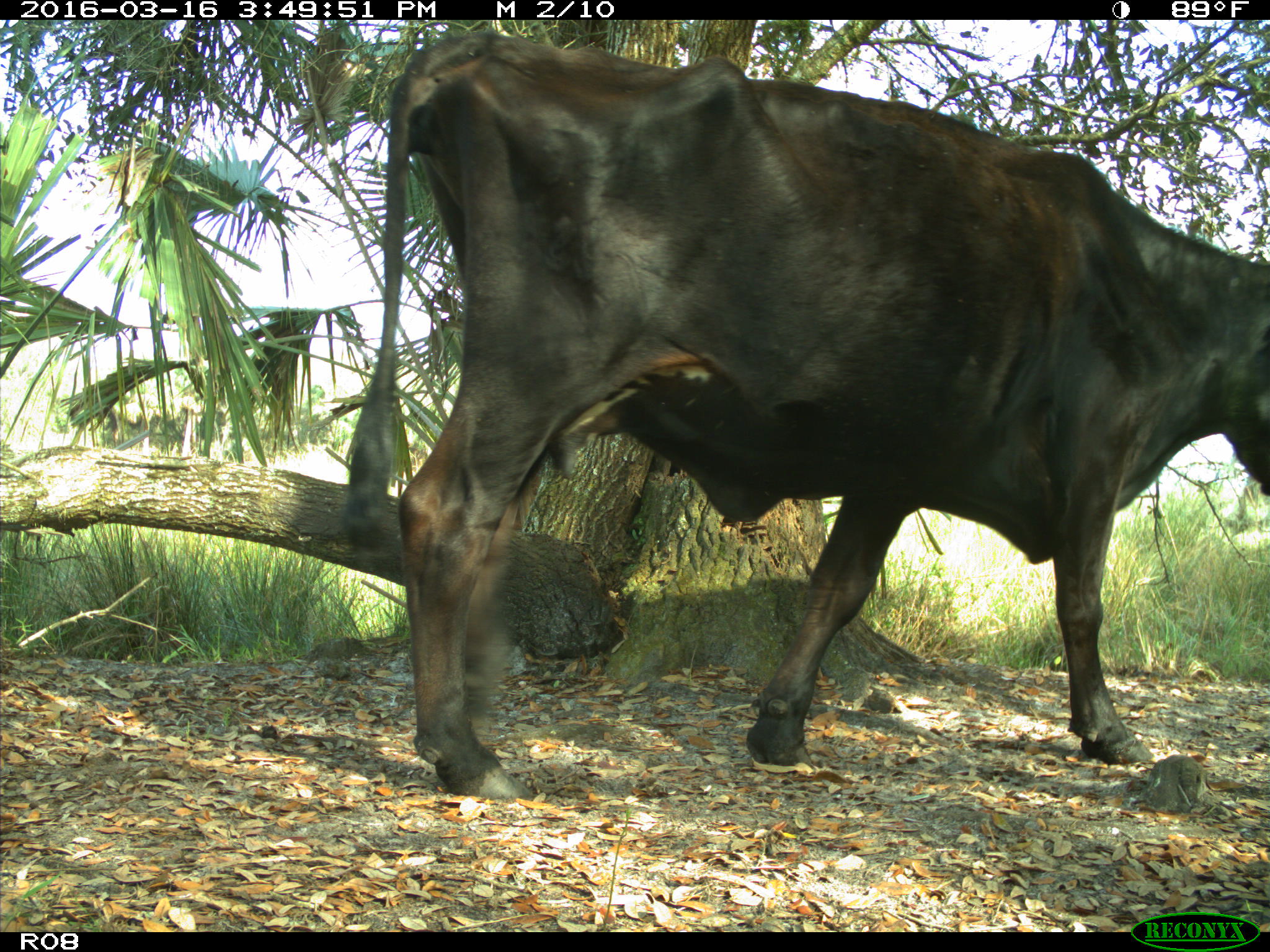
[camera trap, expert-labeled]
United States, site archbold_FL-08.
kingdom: Animalia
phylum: Chordata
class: Mammalia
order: Artiodactyla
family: Bovidae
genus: Bos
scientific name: Bos taurus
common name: domestic cow